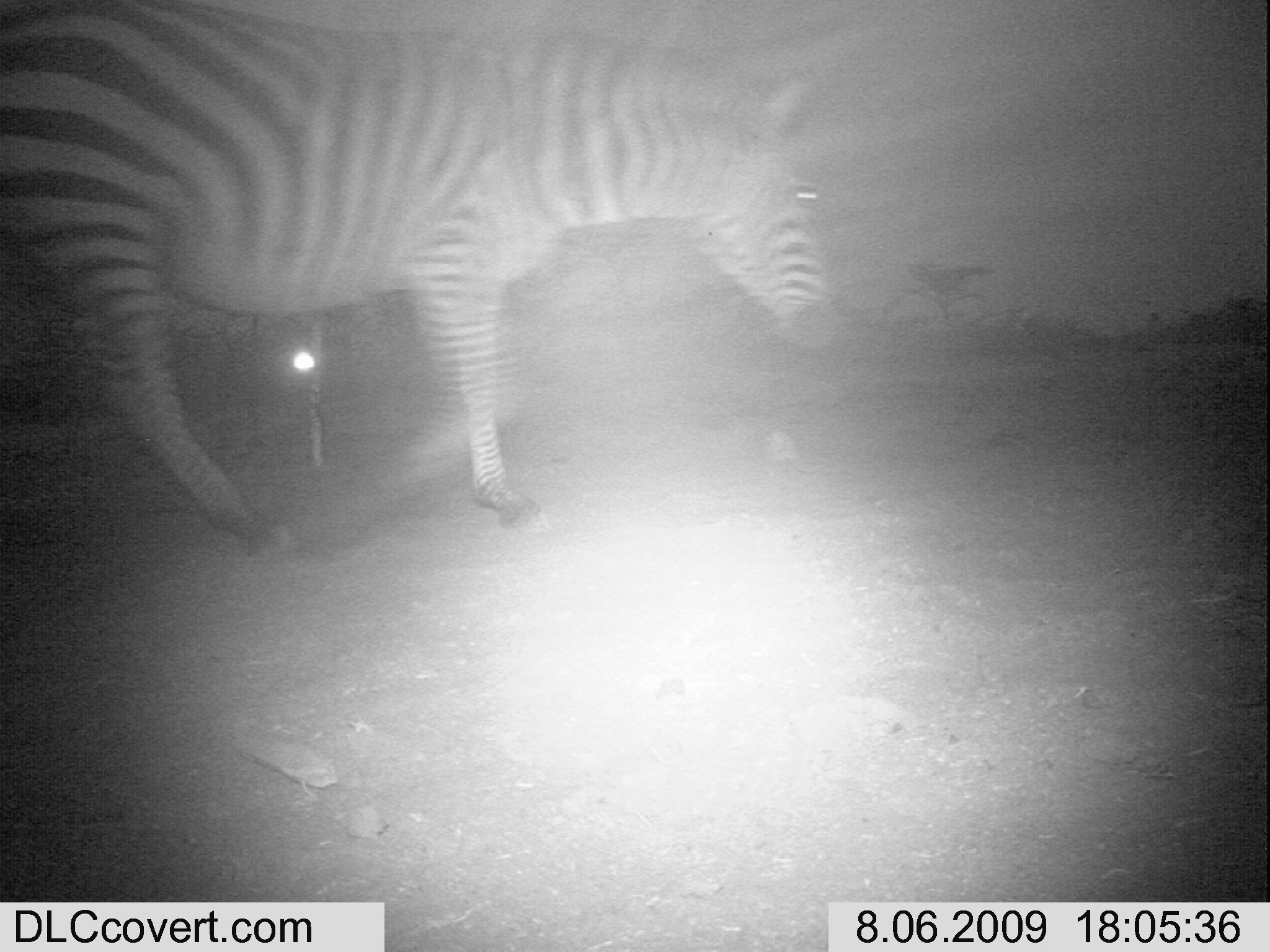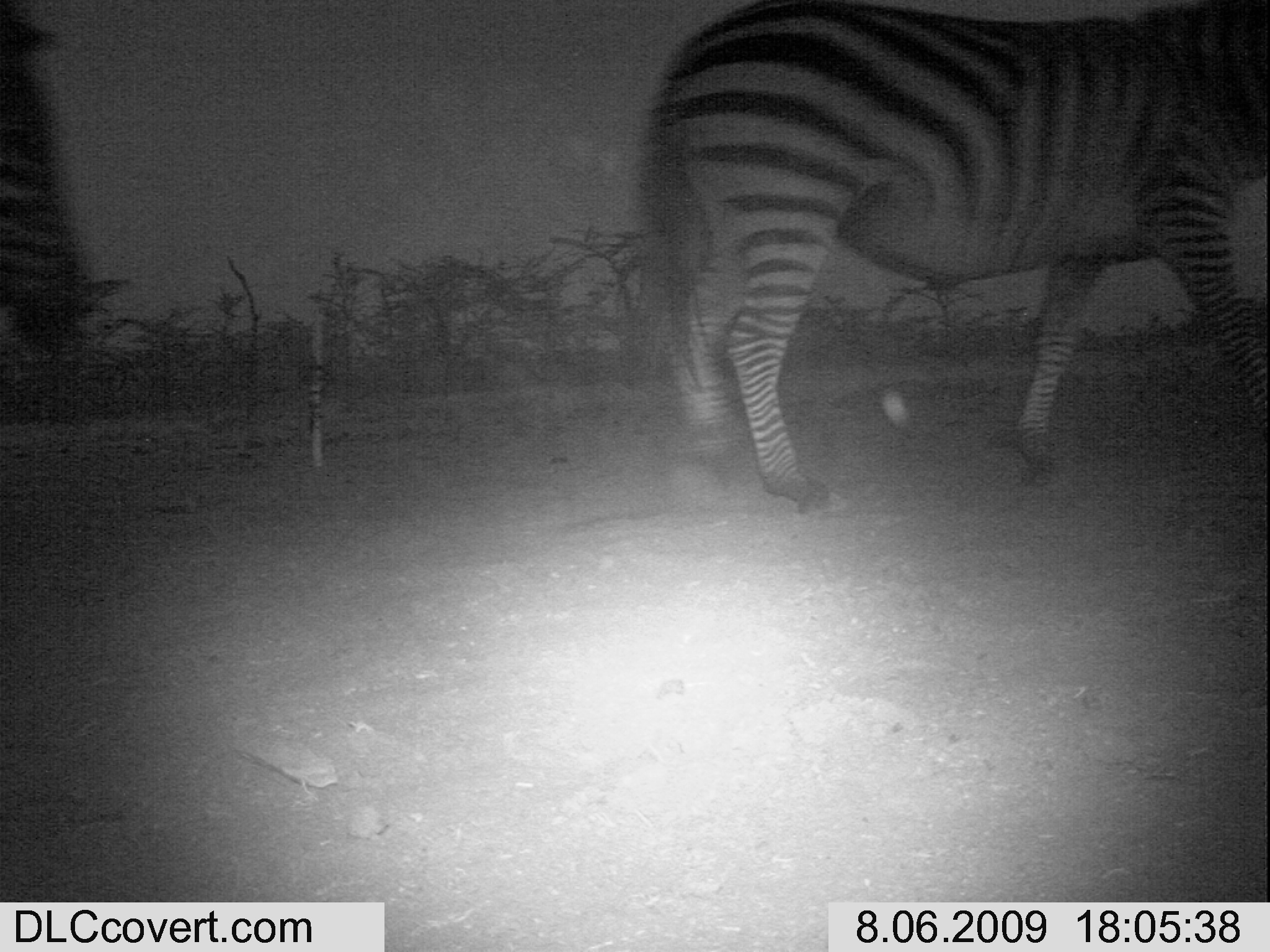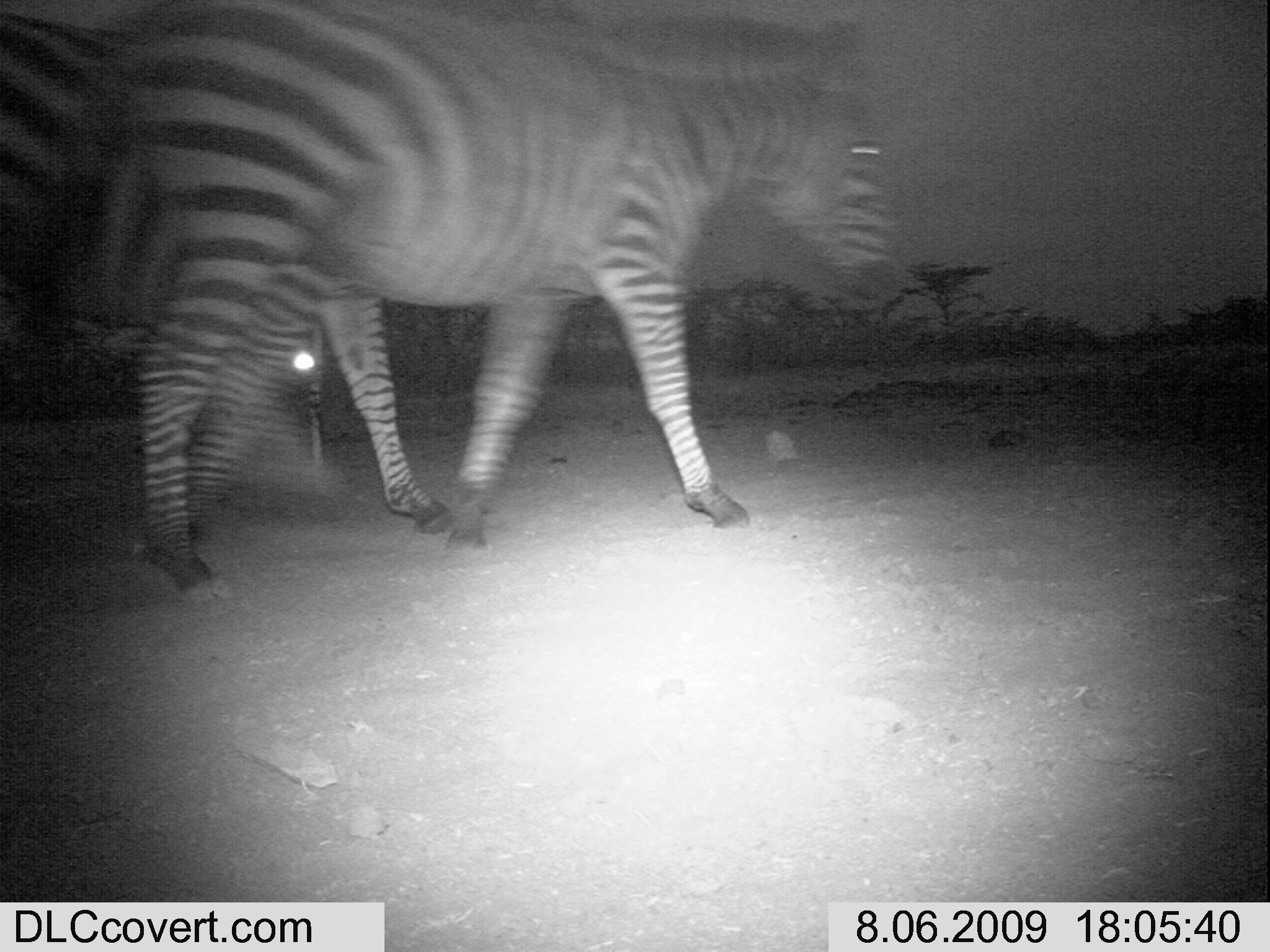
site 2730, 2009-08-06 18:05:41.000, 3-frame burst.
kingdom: Animalia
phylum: Chordata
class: Mammalia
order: Perissodactyla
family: Equidae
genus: Equus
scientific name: Equus quagga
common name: plains zebra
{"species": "Equus quagga (plains zebra)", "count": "1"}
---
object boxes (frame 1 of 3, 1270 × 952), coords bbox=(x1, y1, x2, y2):
equus quagga: bbox=(0, 0, 839, 559)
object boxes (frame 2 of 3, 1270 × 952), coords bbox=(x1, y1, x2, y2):
equus quagga: bbox=(633, 0, 1270, 517); bbox=(0, 0, 95, 359)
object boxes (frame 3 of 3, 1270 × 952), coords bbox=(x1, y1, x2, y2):
equus quagga: bbox=(89, 7, 889, 605); bbox=(0, 16, 452, 548)